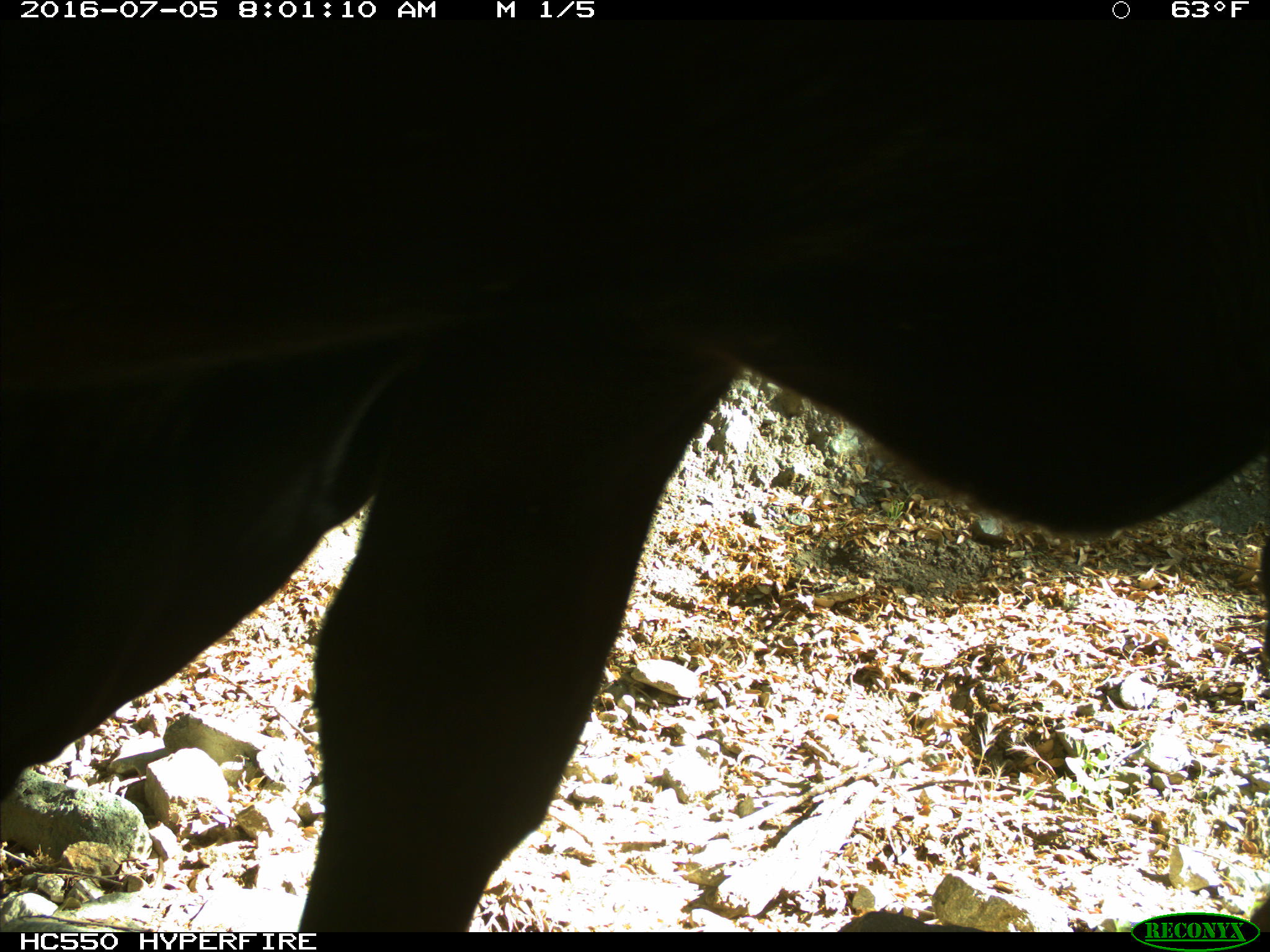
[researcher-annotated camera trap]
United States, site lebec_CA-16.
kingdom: Animalia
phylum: Chordata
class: Mammalia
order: Artiodactyla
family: Bovidae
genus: Bos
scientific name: Bos taurus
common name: domestic cow